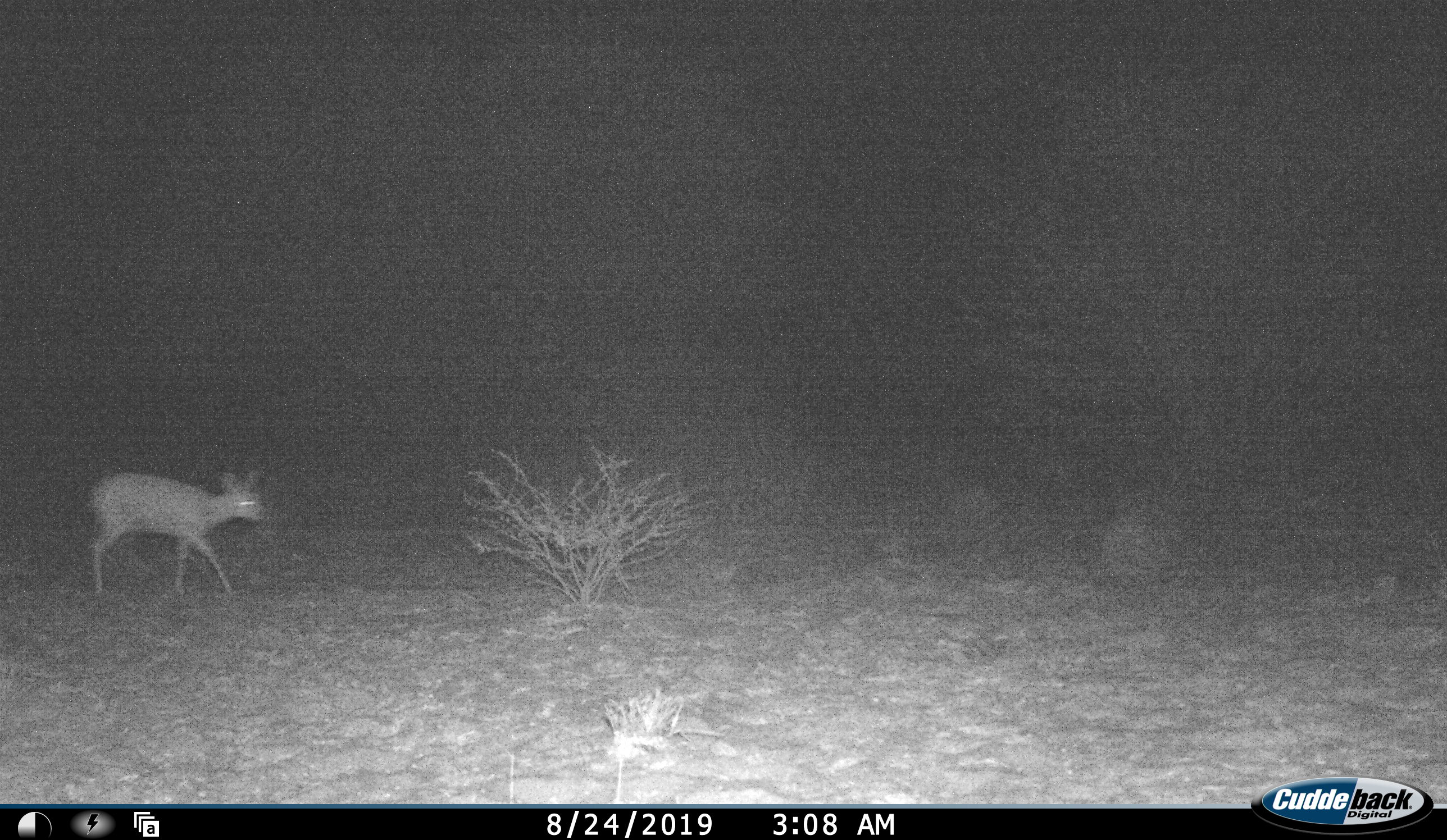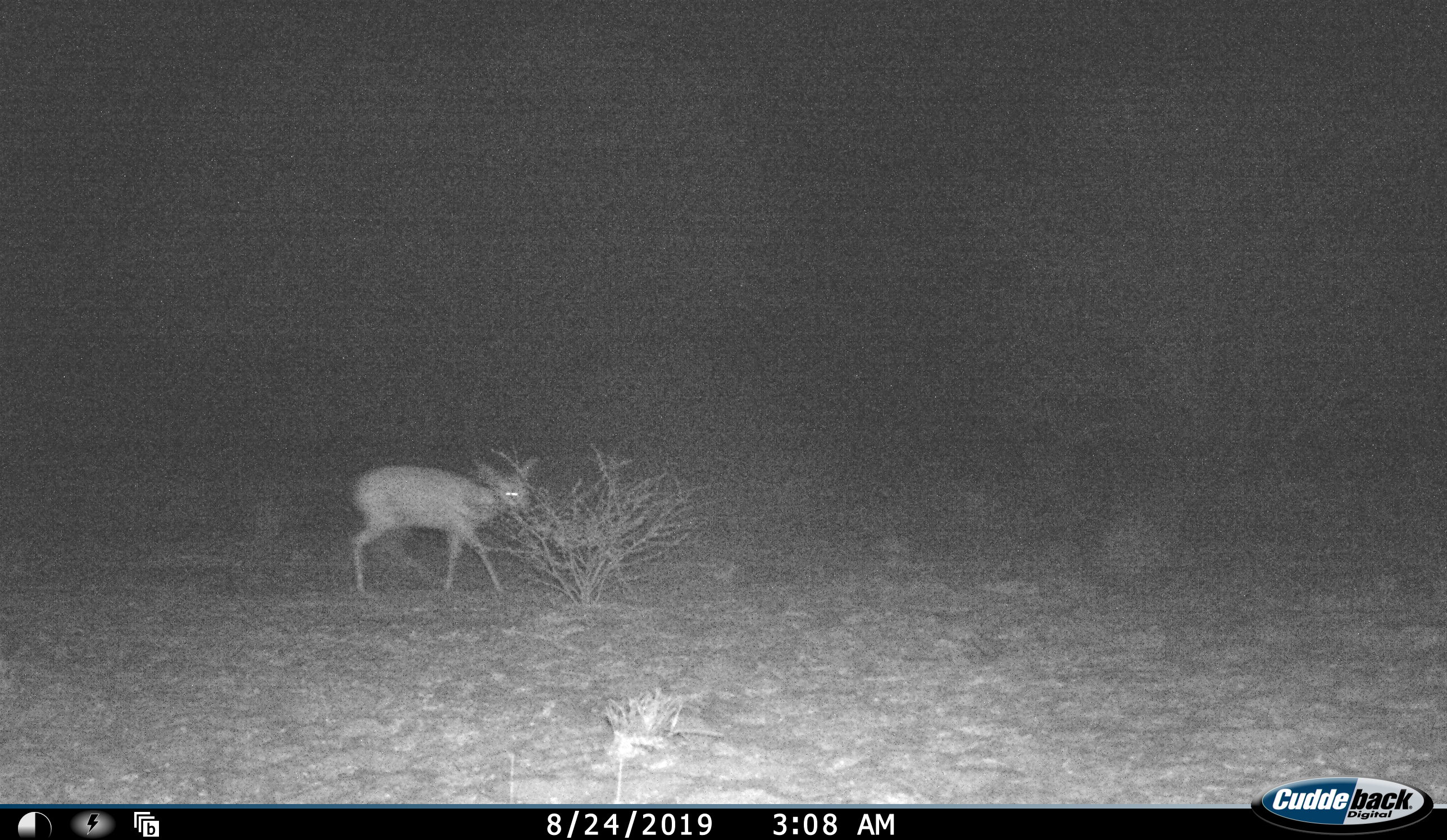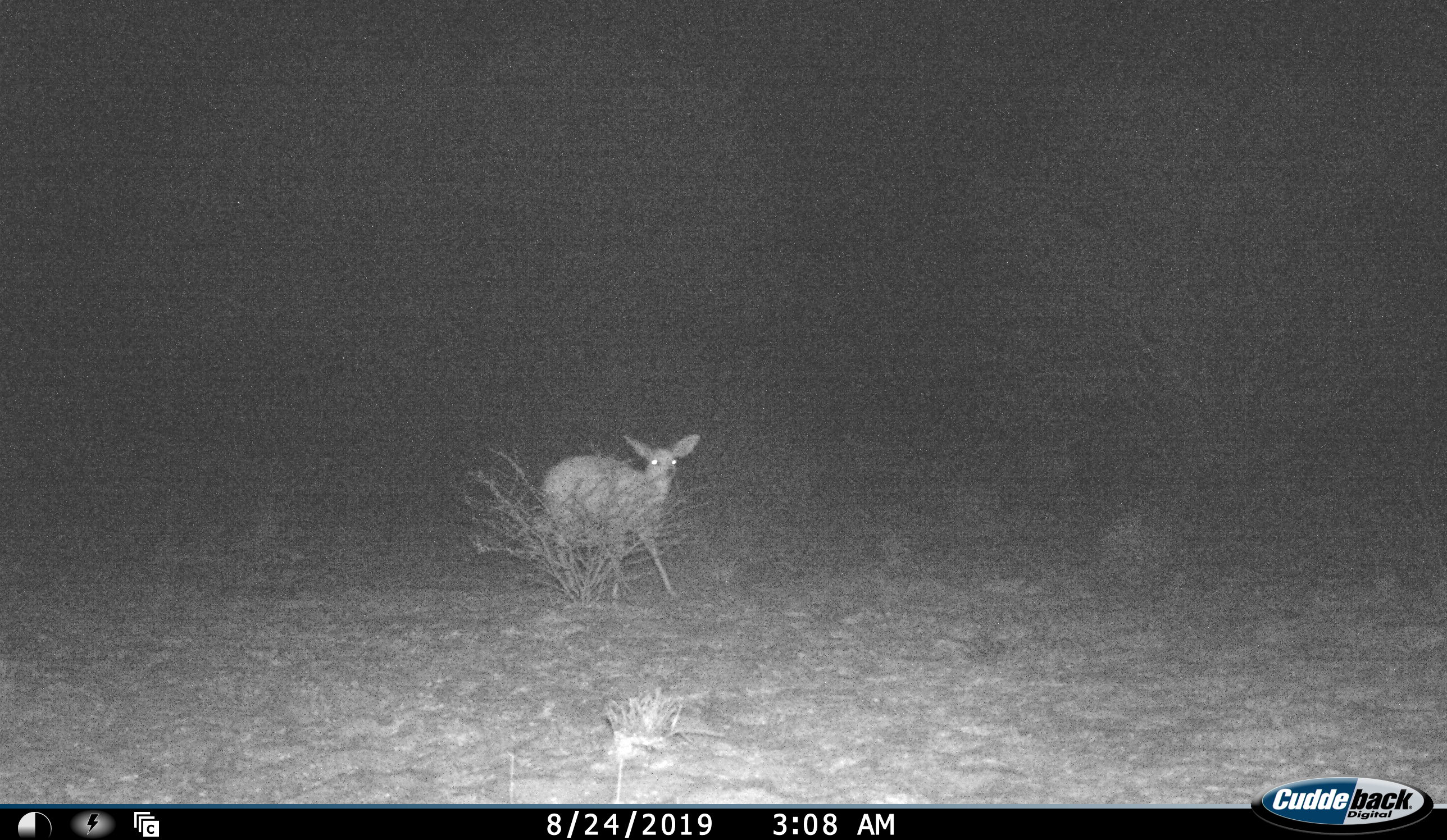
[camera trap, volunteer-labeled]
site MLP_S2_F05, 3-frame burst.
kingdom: Animalia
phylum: Chordata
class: Mammalia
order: Artiodactyla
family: Bovidae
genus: Raphicerus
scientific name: Raphicerus campestris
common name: steenbok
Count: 1.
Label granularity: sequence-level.